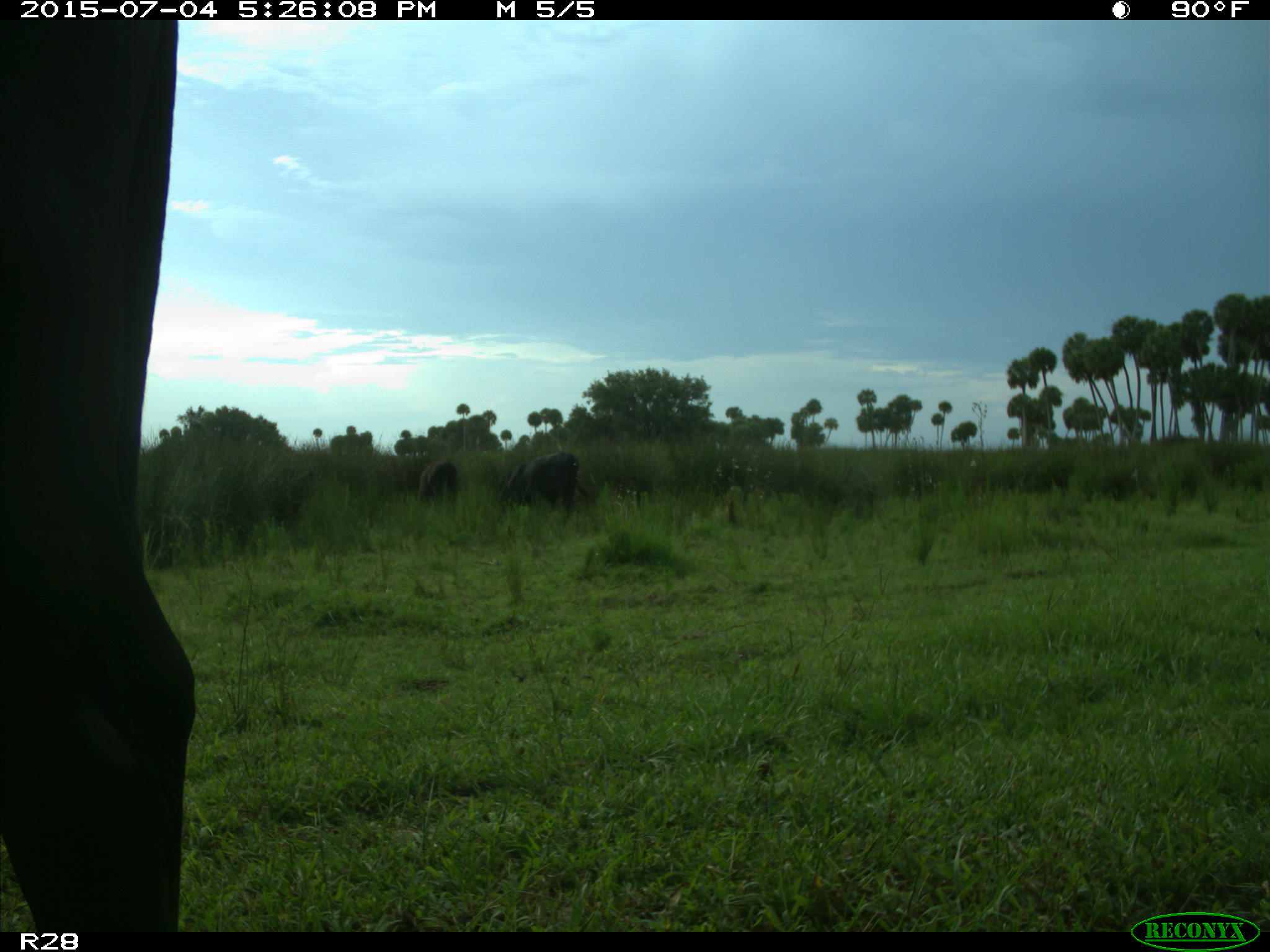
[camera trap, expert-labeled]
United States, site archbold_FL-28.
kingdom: Animalia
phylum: Chordata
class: Mammalia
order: Artiodactyla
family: Bovidae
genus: Bos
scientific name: Bos taurus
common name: domestic cow